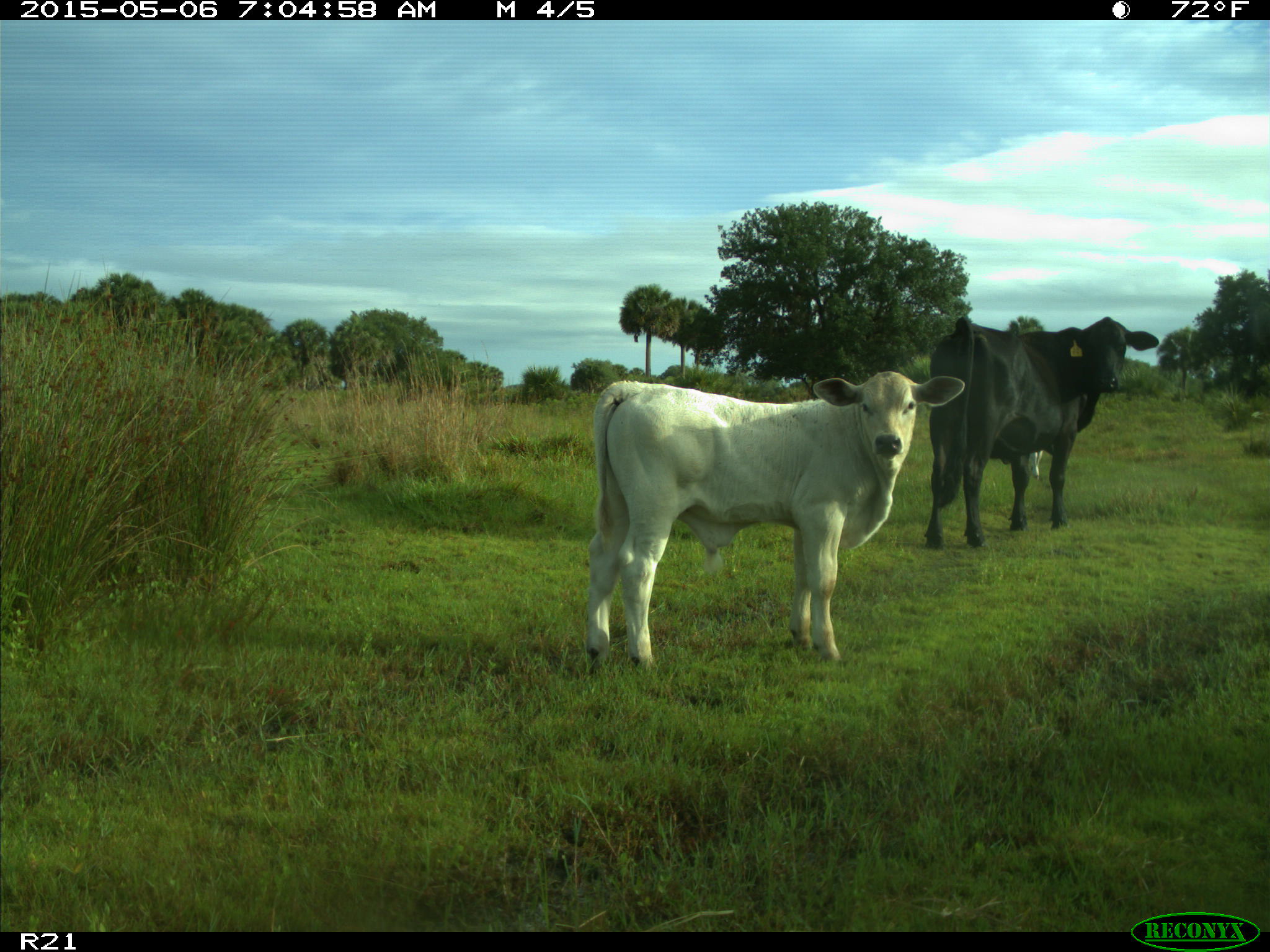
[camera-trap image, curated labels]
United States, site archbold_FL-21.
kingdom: Animalia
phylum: Chordata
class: Mammalia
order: Artiodactyla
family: Bovidae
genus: Bos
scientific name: Bos taurus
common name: domestic cow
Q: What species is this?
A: Bos taurus (domestic cow).